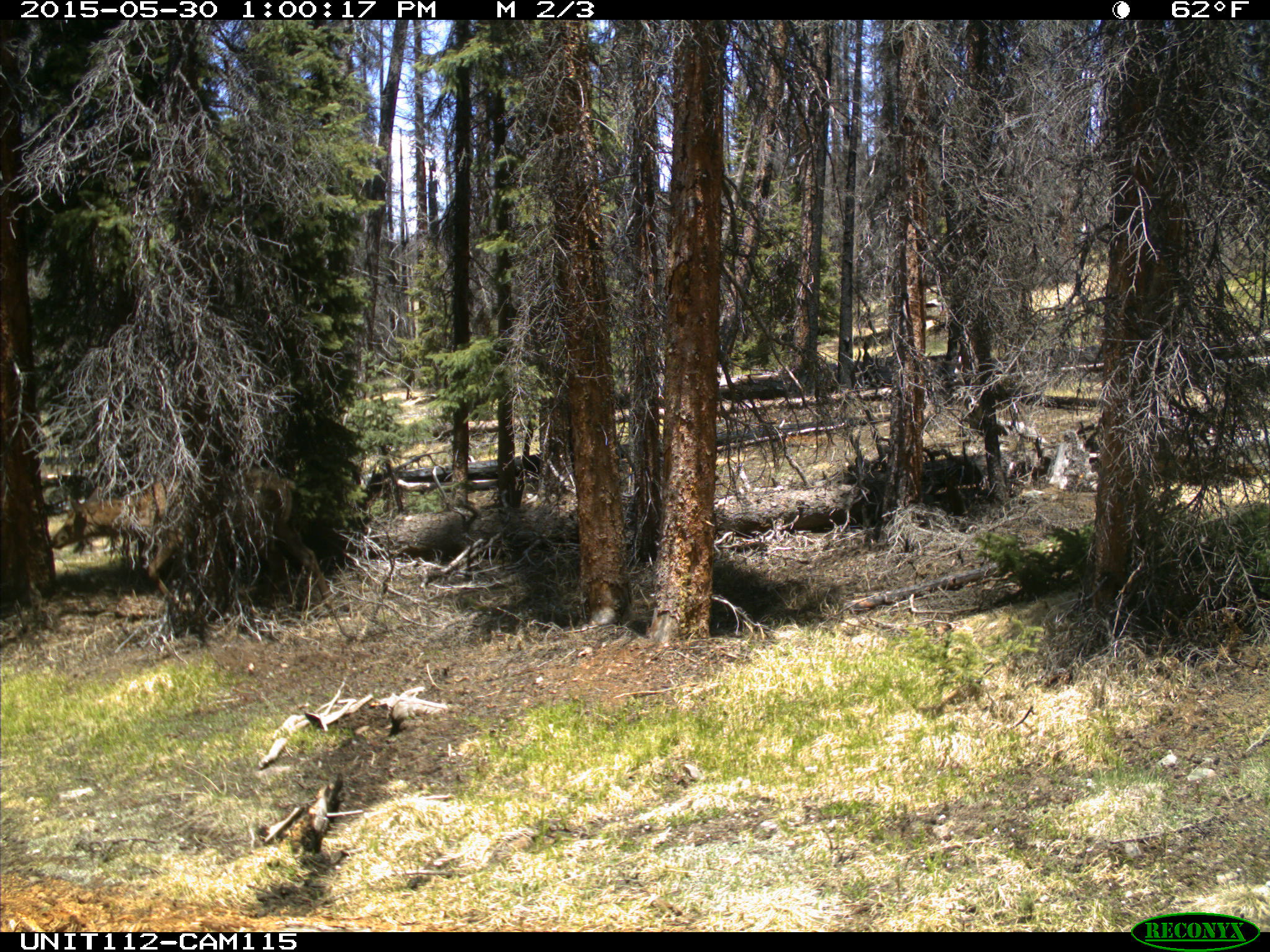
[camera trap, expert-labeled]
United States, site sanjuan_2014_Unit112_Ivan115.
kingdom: Animalia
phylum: Chordata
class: Mammalia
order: Artiodactyla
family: Cervidae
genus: Cervus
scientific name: Cervus elaphus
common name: red deer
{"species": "Cervus elaphus (red deer)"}